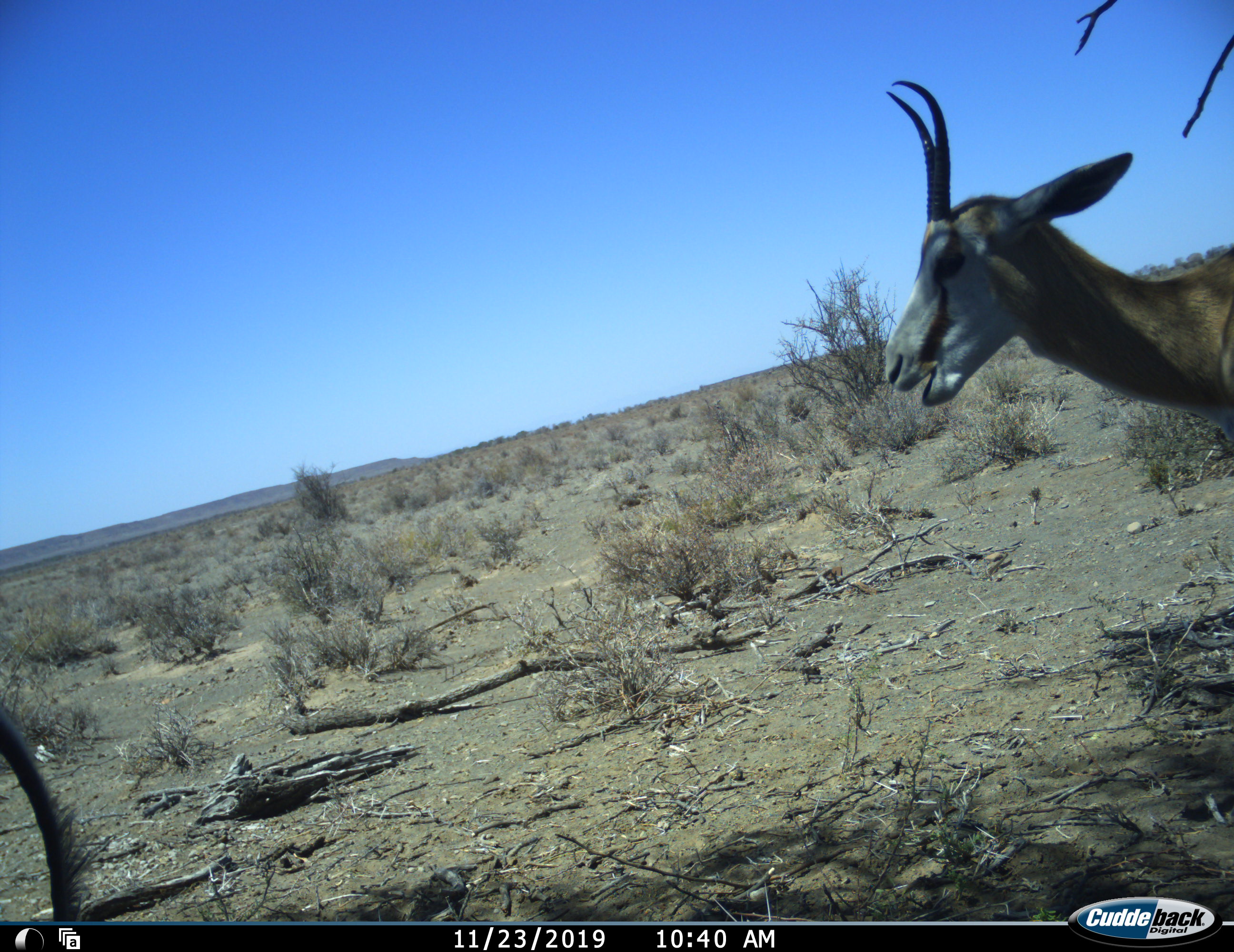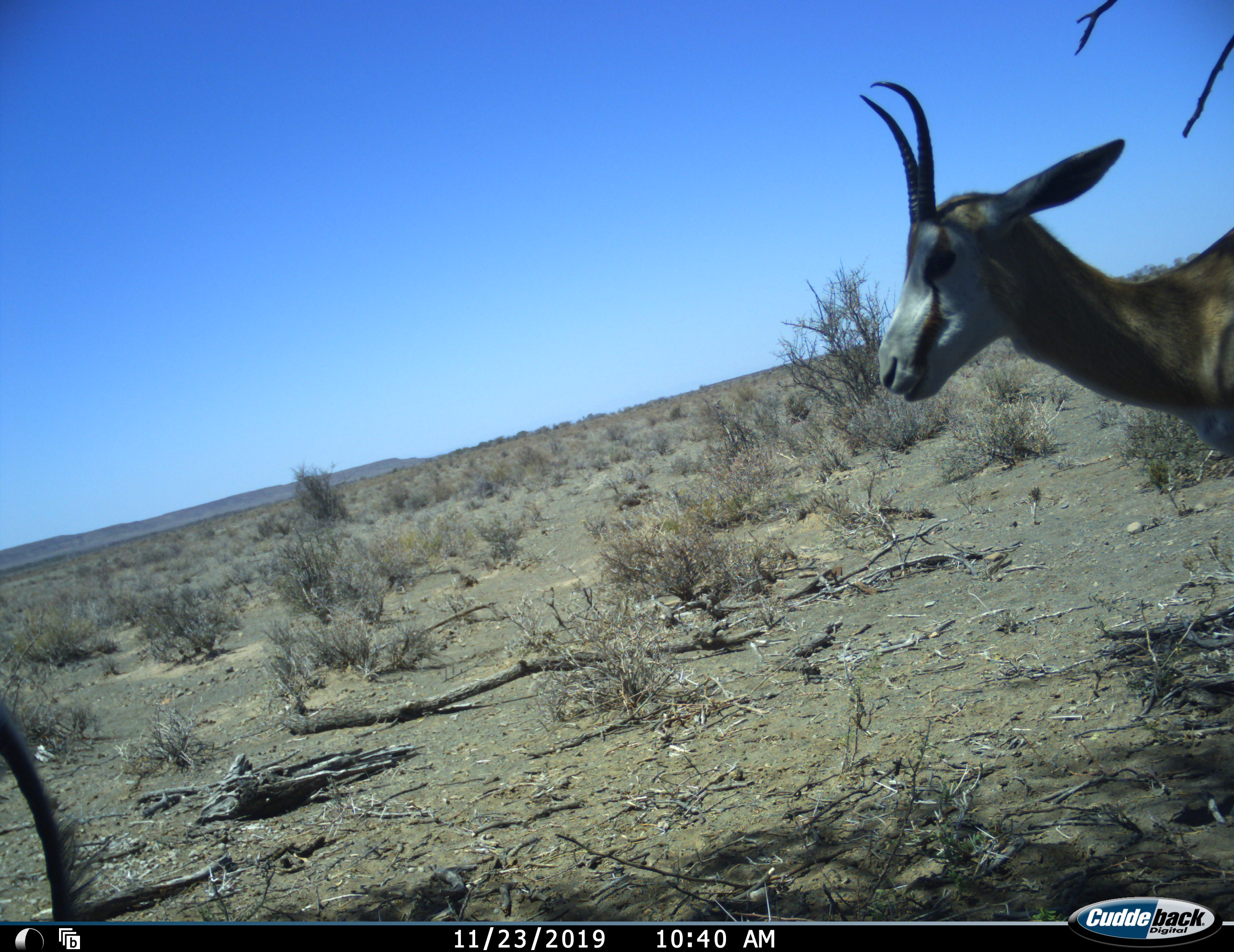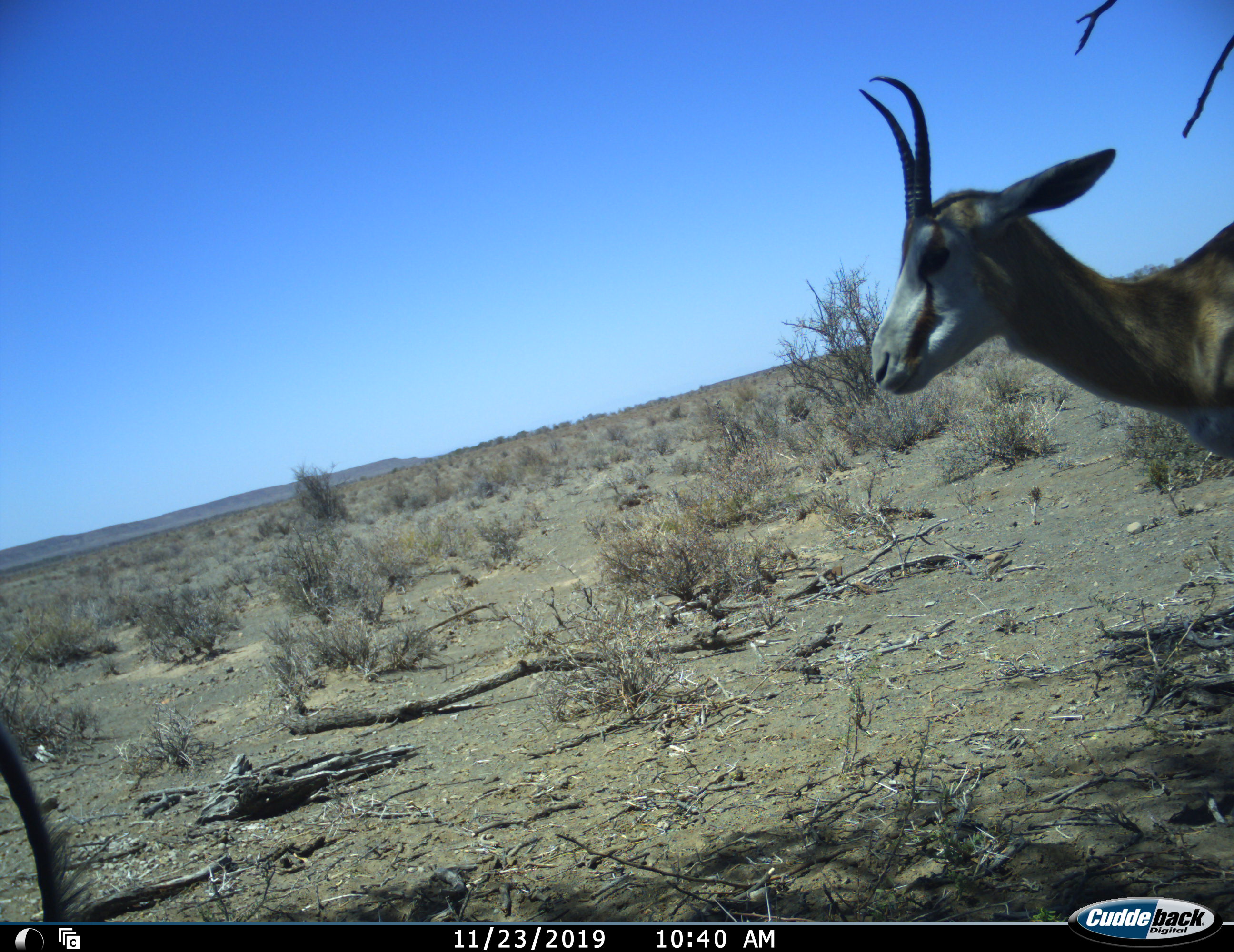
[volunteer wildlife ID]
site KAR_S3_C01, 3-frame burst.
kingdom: Animalia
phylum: Chordata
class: Mammalia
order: Artiodactyla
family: Bovidae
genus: Antidorcas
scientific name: Antidorcas marsupialis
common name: springbok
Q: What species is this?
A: Springbok (Antidorcas marsupialis).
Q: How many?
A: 1.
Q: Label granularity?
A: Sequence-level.